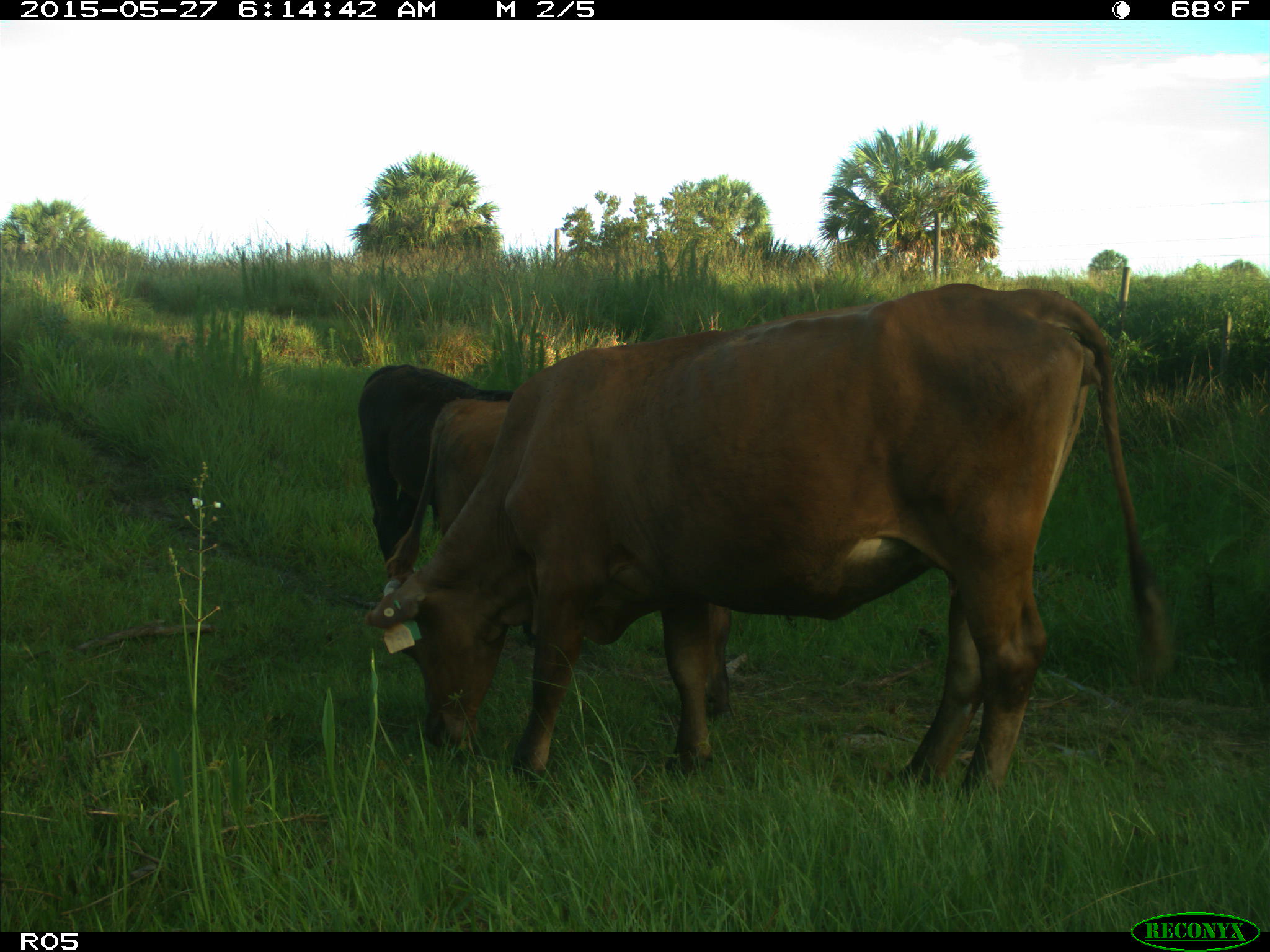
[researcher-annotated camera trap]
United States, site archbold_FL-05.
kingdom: Animalia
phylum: Chordata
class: Mammalia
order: Artiodactyla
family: Bovidae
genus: Bos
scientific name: Bos taurus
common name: domestic cow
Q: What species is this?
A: Bos taurus (domestic cow).